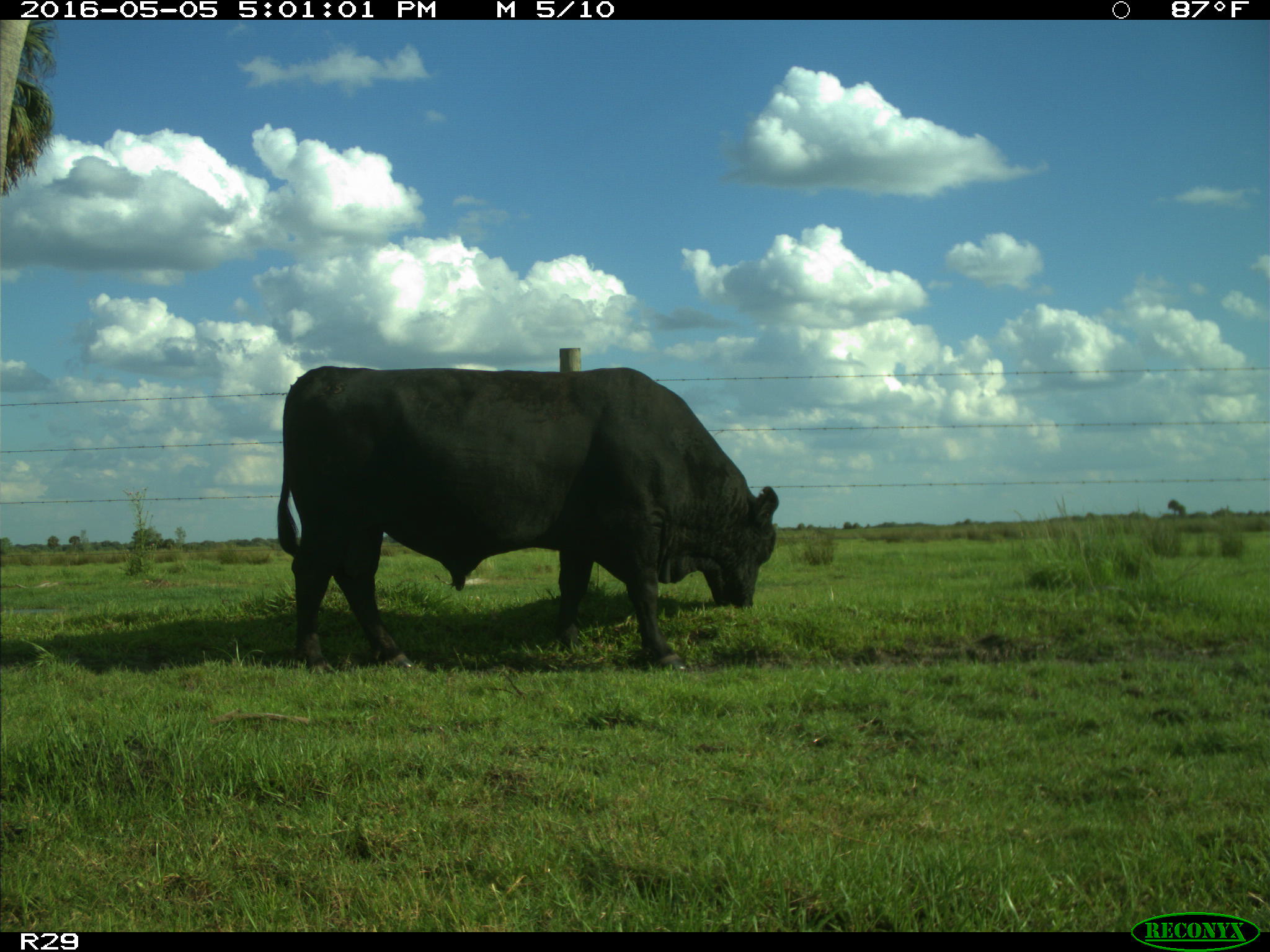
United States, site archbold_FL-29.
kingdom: Animalia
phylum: Chordata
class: Mammalia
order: Artiodactyla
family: Bovidae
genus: Bos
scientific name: Bos taurus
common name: domestic cow